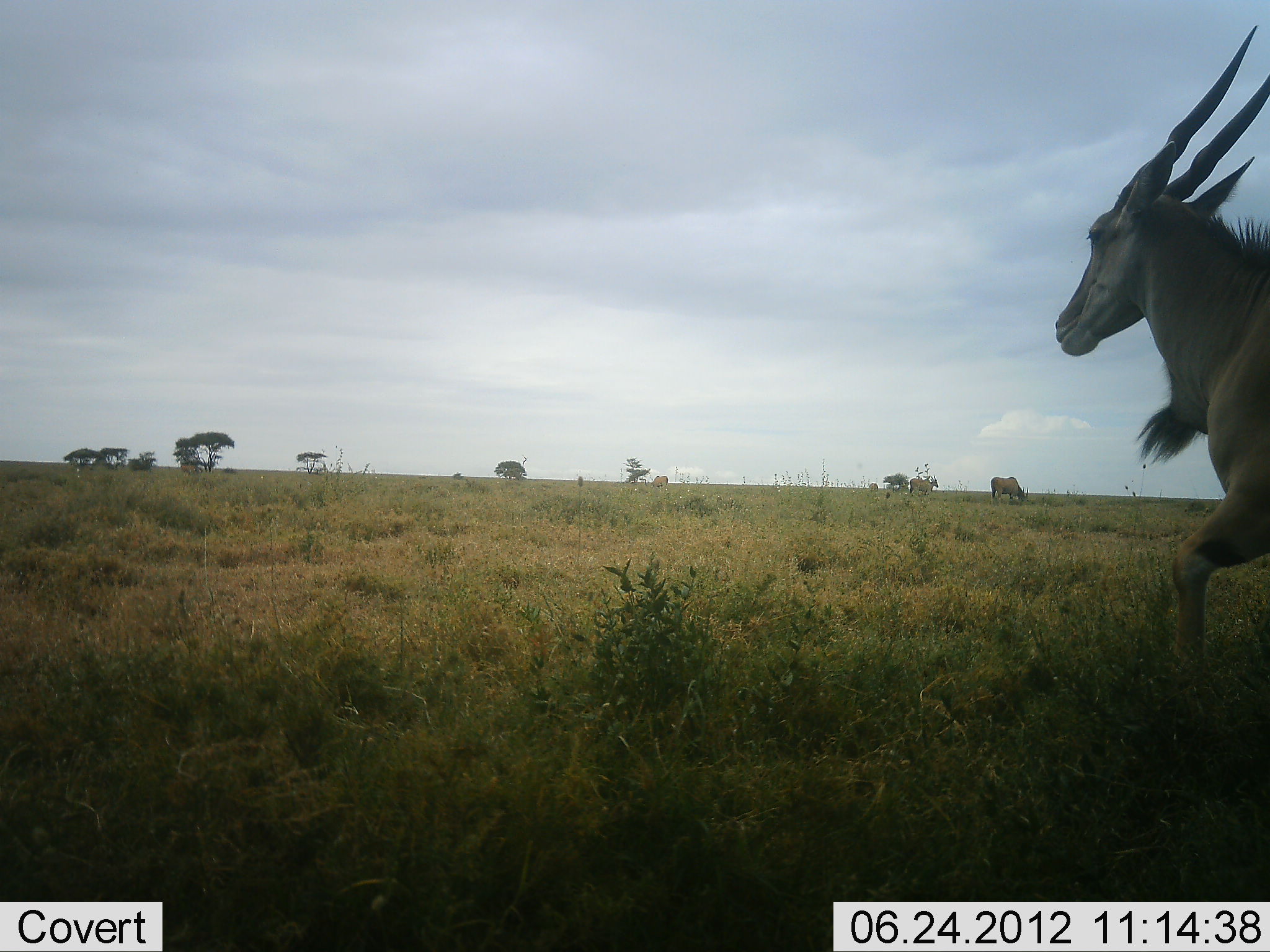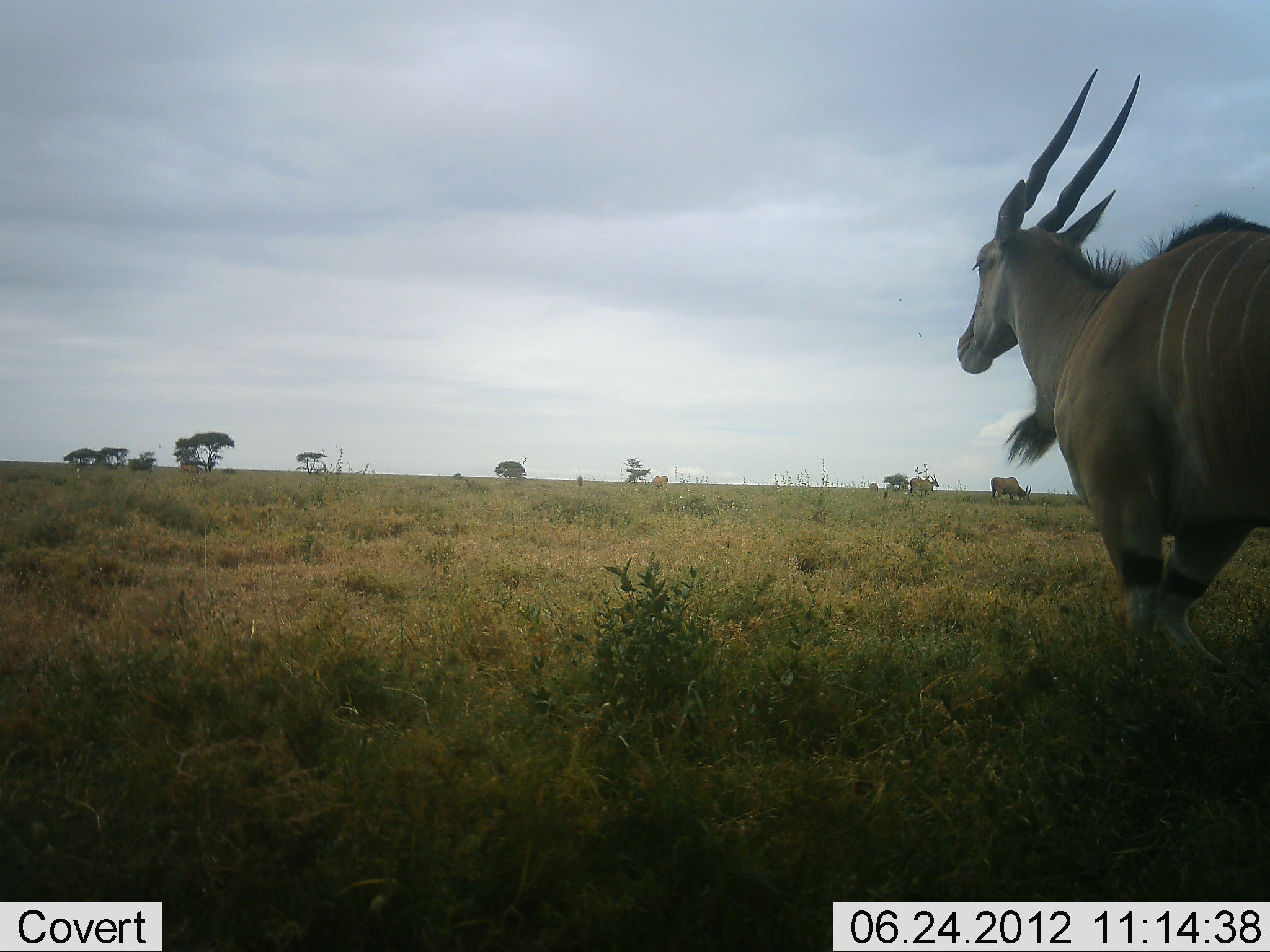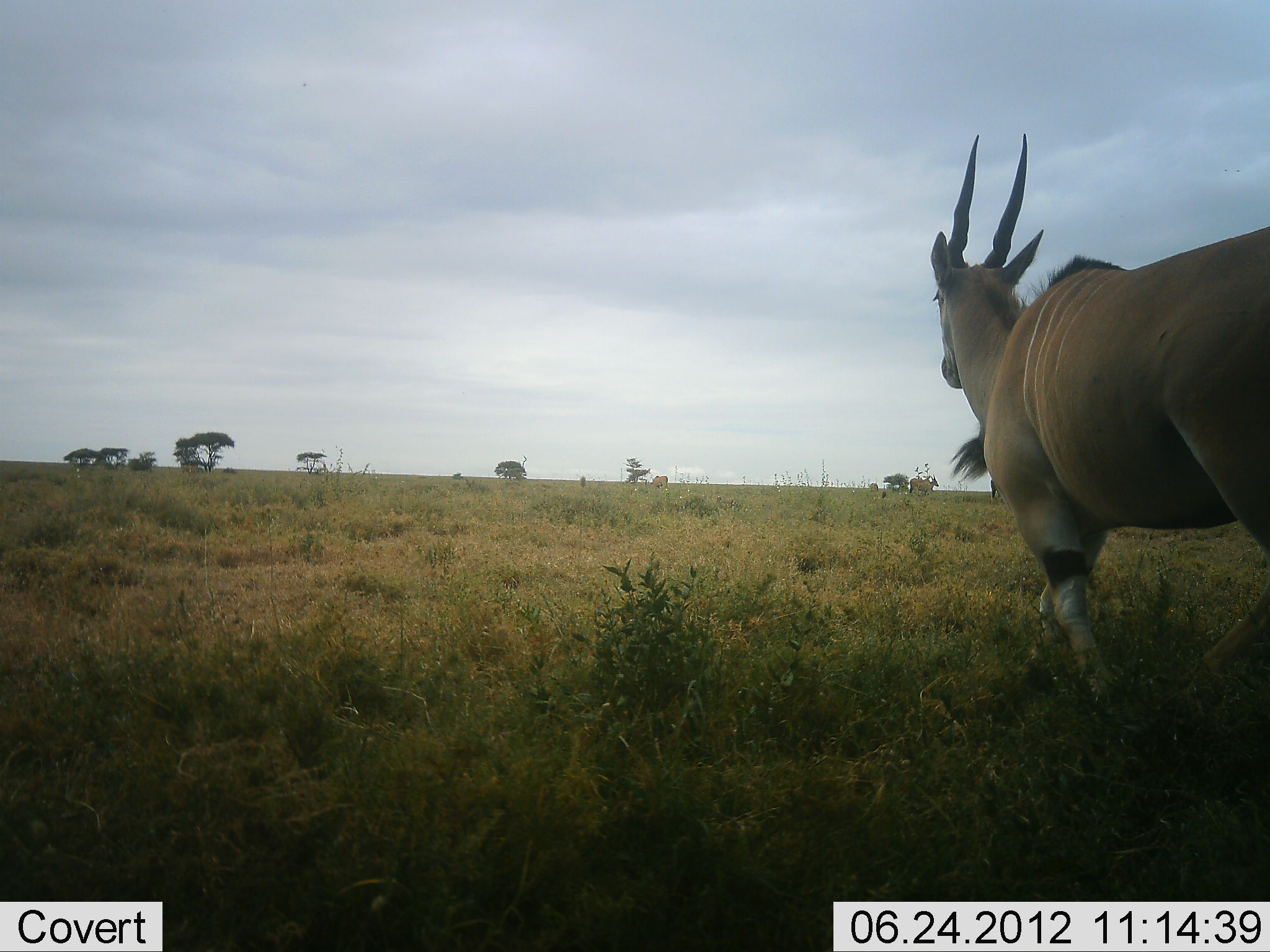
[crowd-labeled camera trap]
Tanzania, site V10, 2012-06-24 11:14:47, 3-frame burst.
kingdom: Animalia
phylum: Chordata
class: Mammalia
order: Artiodactyla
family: Bovidae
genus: Tragelaphus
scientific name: Tragelaphus oryx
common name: eland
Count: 2.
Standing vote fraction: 40%.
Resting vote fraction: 0%.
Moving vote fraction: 70%.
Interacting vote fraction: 0%.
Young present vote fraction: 0%.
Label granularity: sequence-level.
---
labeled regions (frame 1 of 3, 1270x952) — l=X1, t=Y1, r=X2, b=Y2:
animal: l=1054, t=27, r=1270, b=711; l=990, t=476, r=1029, b=506; l=910, t=475, r=939, b=498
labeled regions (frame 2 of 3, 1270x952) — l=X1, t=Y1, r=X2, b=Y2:
animal: l=952, t=67, r=1270, b=715; l=990, t=476, r=1032, b=506; l=910, t=475, r=939, b=498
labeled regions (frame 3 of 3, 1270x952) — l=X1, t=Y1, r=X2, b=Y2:
animal: l=930, t=134, r=1270, b=715; l=910, t=475, r=939, b=498; l=990, t=476, r=1001, b=501